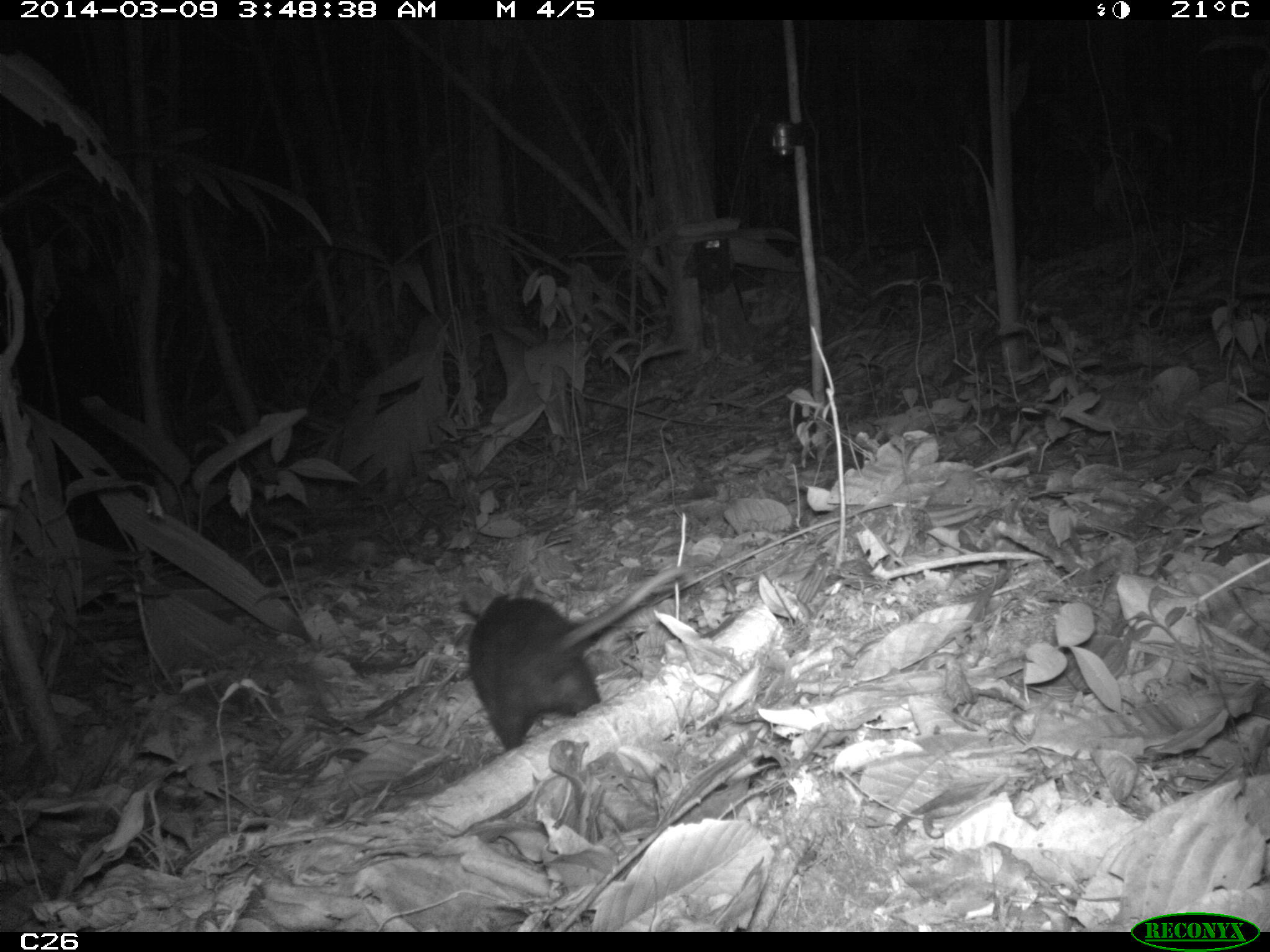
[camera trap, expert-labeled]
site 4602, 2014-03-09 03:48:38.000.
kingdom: Animalia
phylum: Chordata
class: Mammalia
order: Didelphimorphia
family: Didelphidae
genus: Didelphis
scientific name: Didelphis imperfecta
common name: guianan white-eared opossum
Didelphis imperfecta (guianan white-eared opossum), count 1, age adult, sex female.